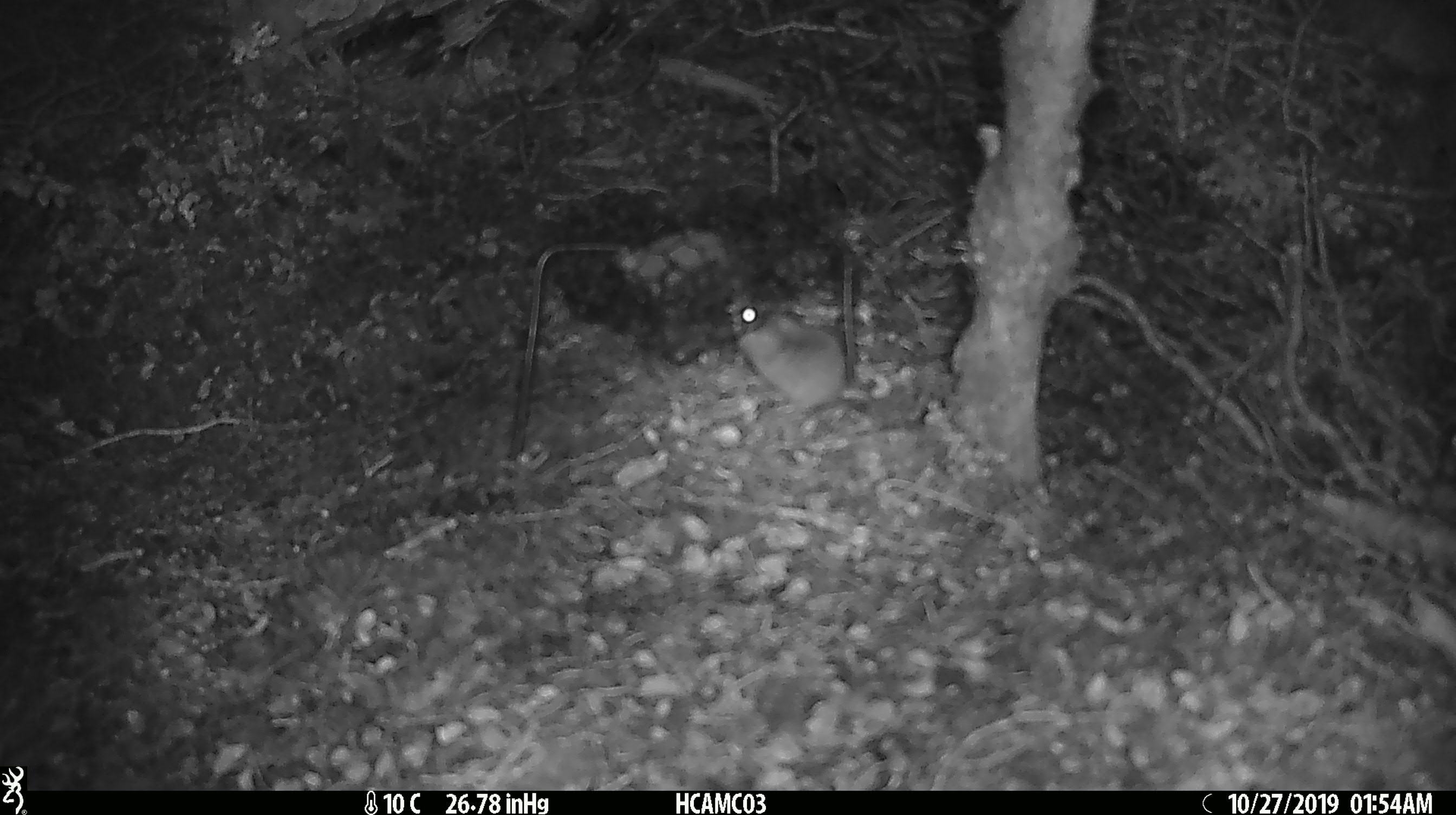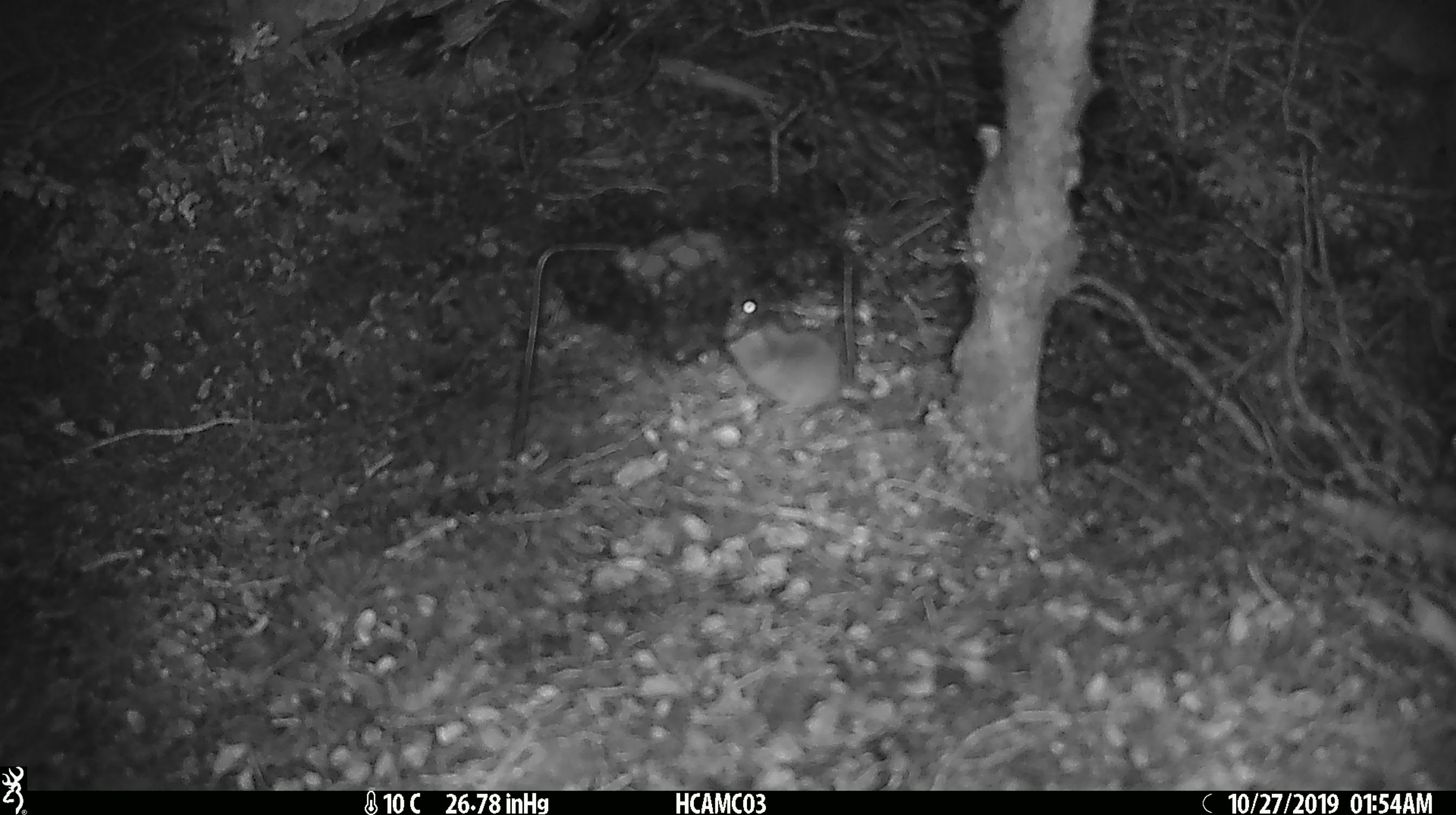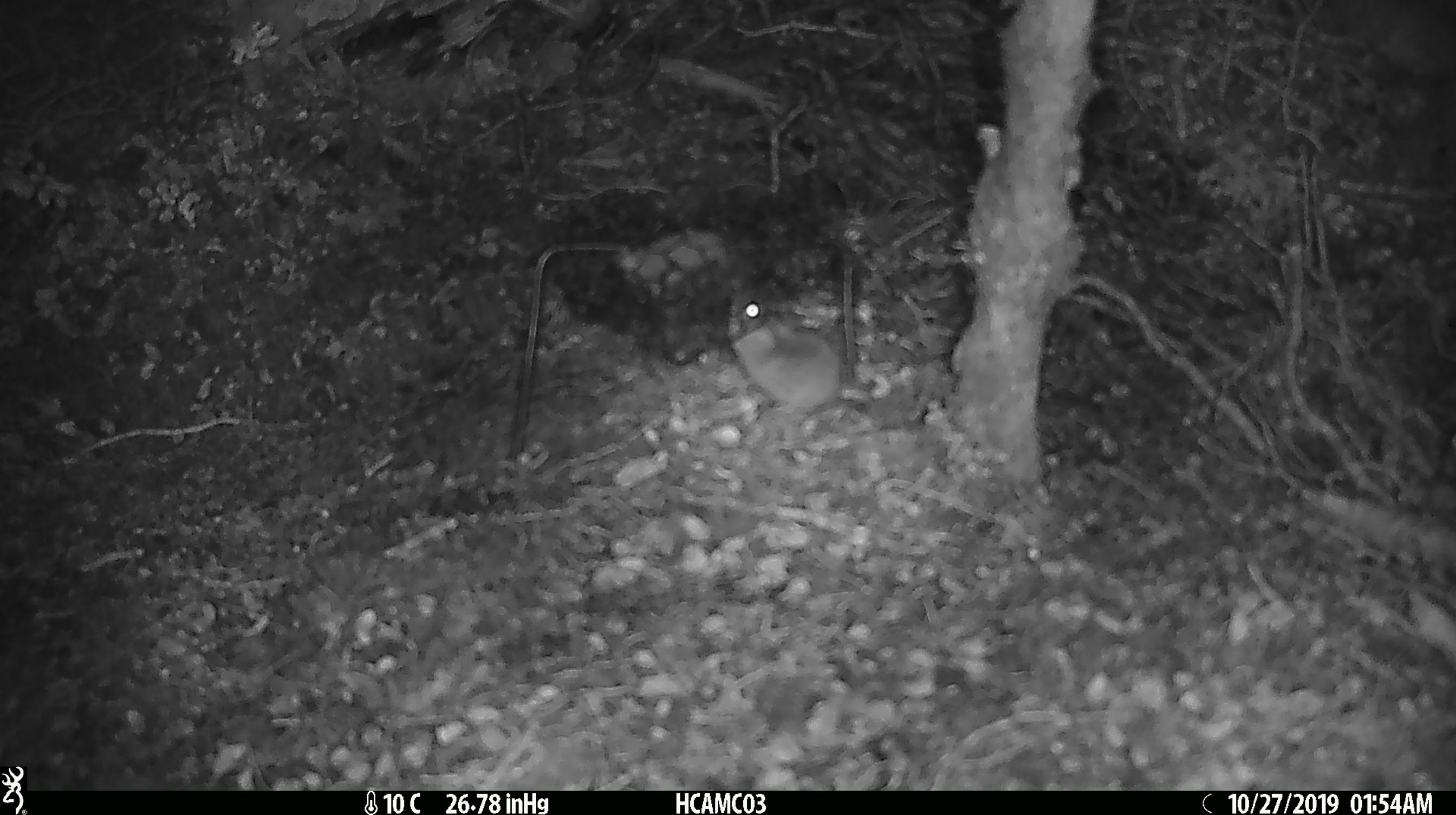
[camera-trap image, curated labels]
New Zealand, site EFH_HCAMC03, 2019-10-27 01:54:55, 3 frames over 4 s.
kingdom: Animalia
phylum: Chordata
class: Mammalia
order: Rodentia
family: Muridae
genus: Mus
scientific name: Mus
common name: mouse